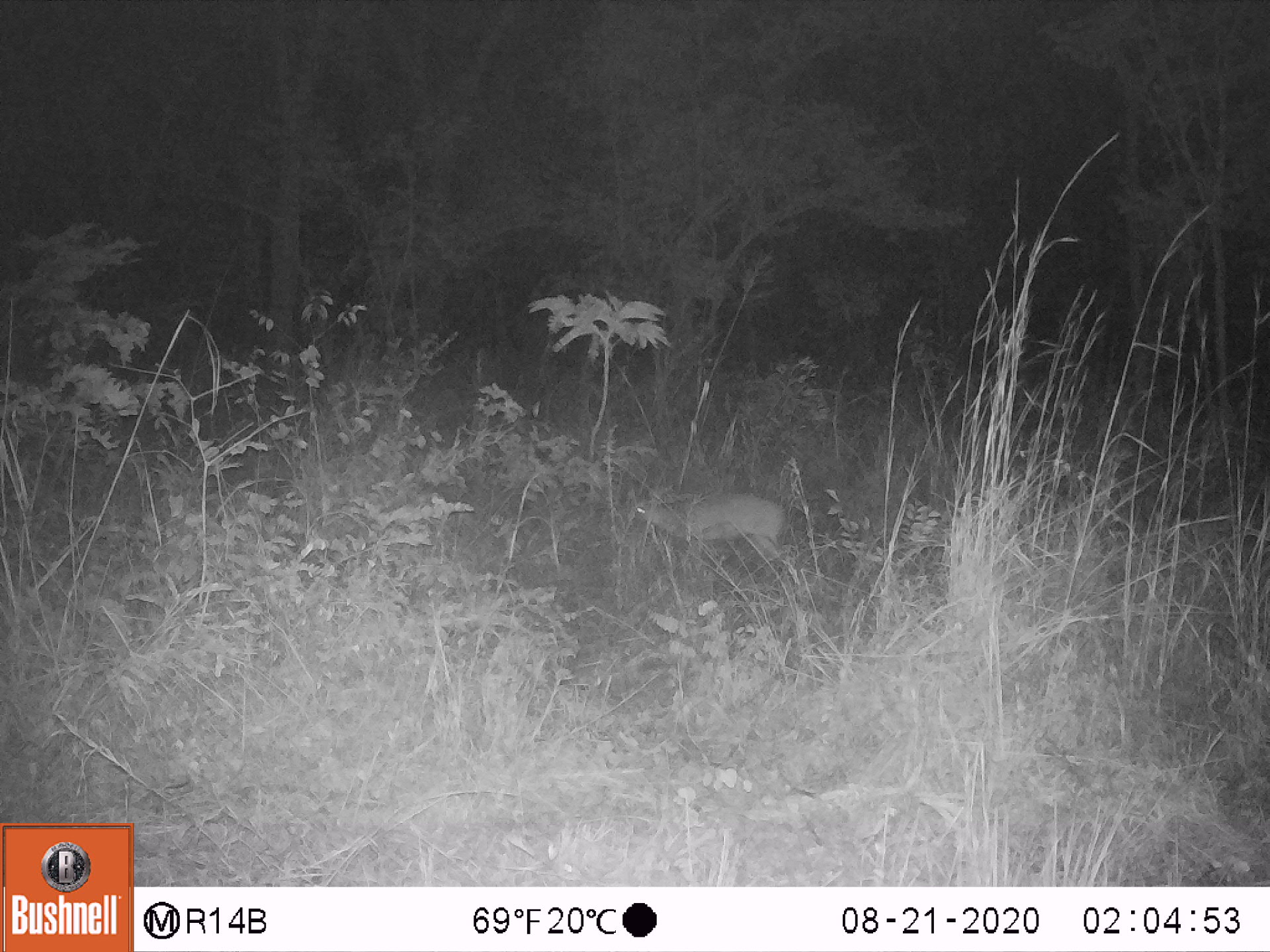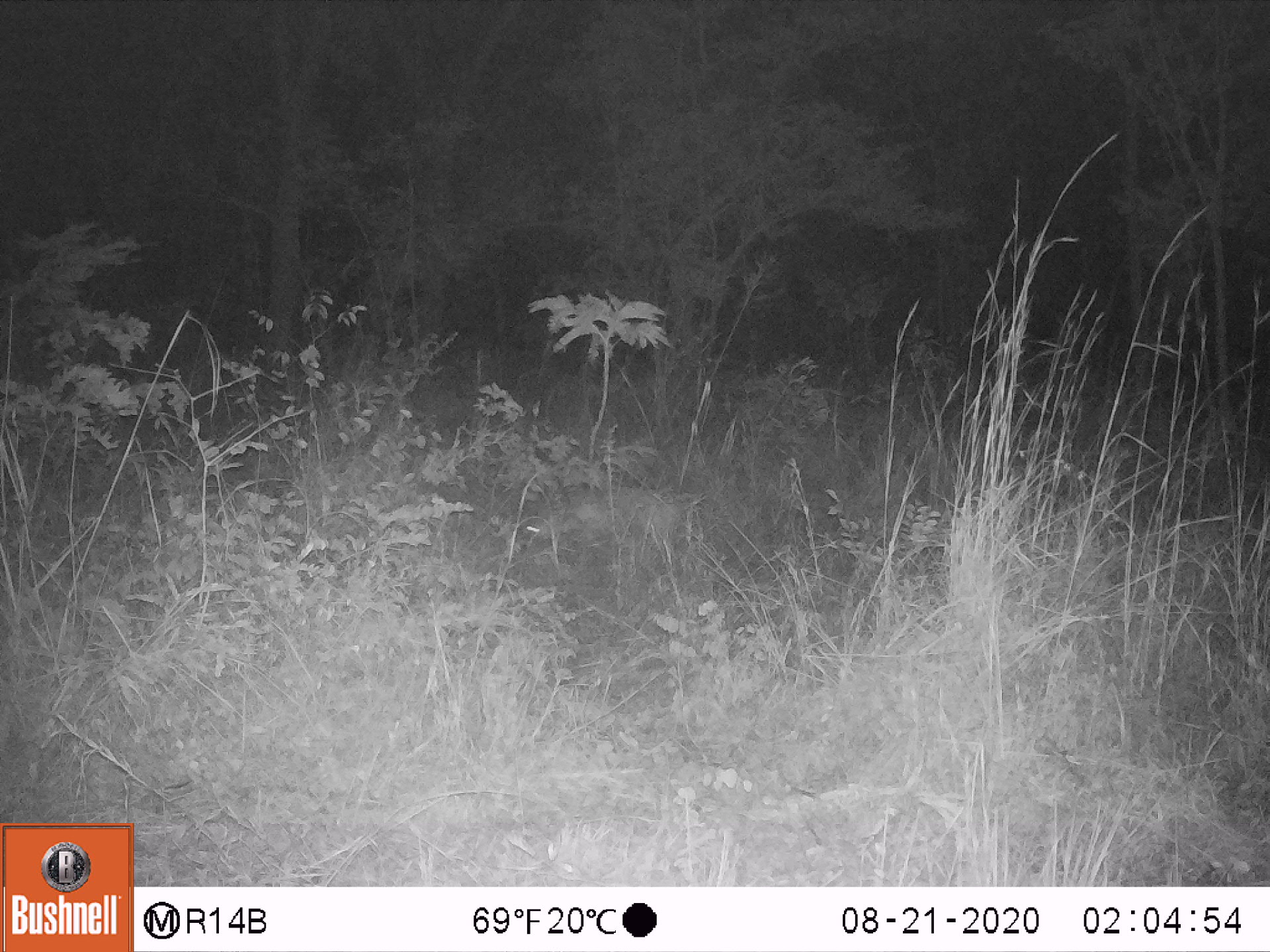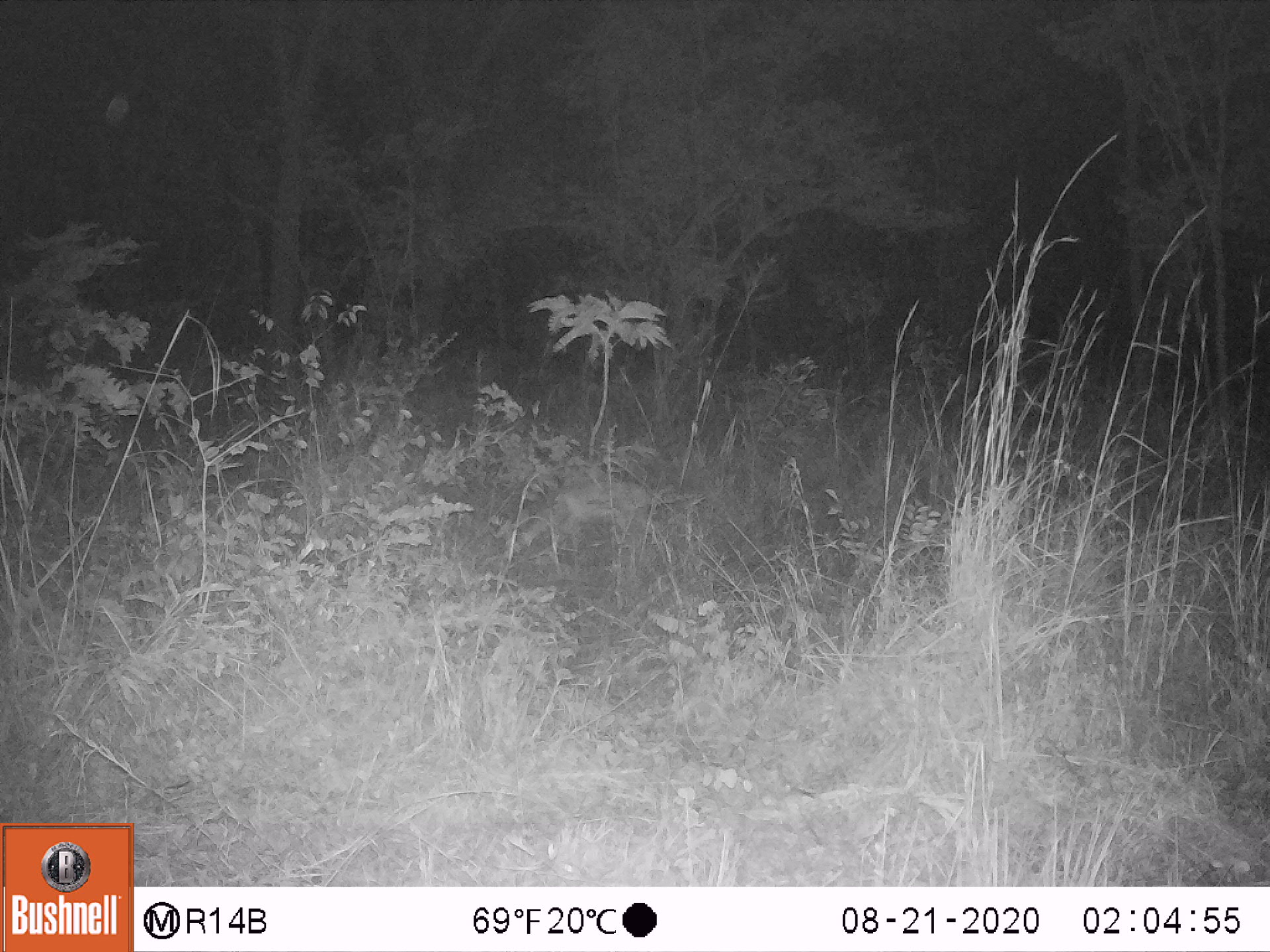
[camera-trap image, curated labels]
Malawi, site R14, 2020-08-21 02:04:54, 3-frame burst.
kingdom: Animalia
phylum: Chordata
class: Mammalia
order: Artiodactyla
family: Bovidae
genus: Sylvicapra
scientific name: Sylvicapra grimmia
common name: common duiker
Common duiker (Sylvicapra grimmia), count 1.